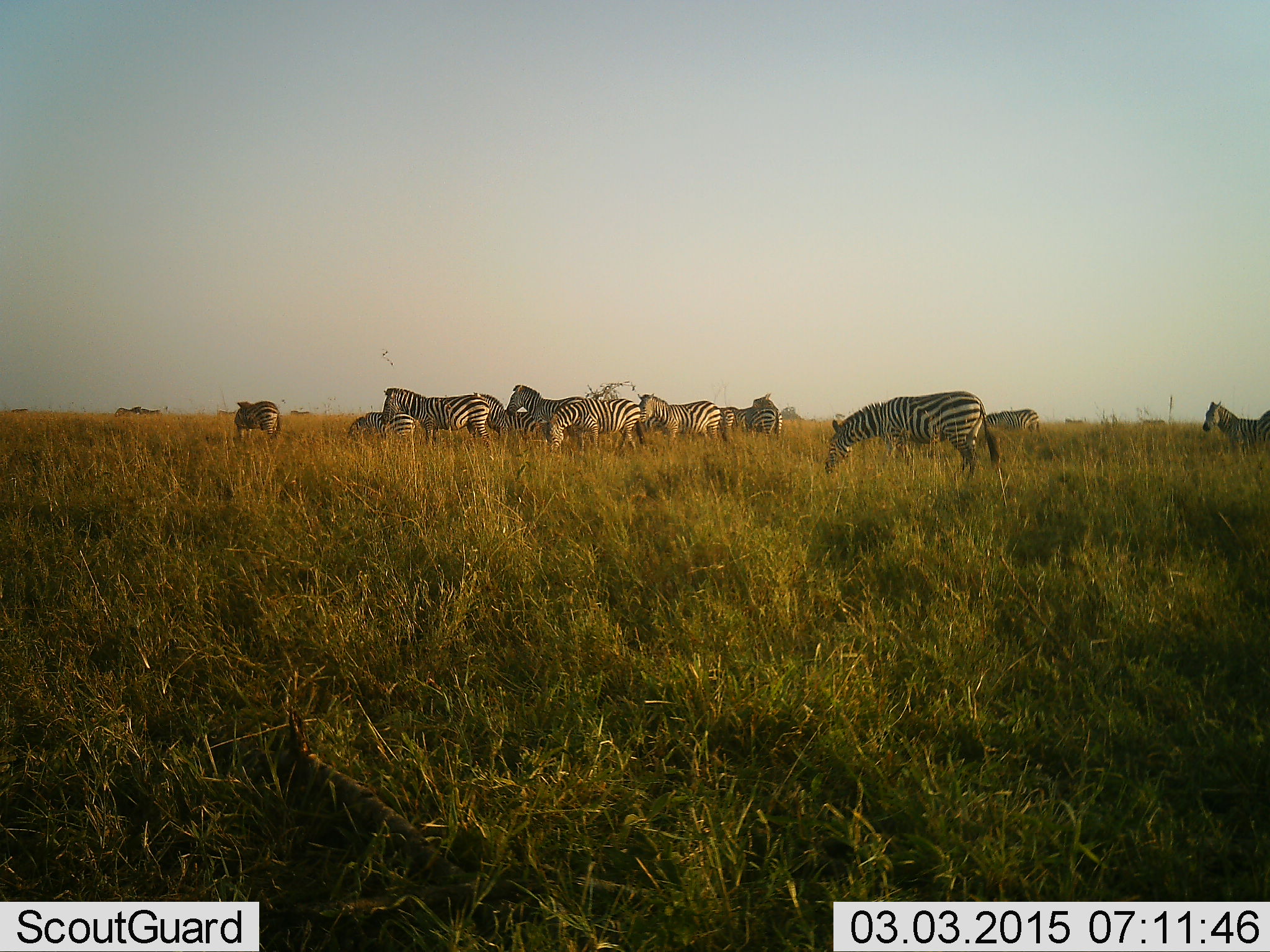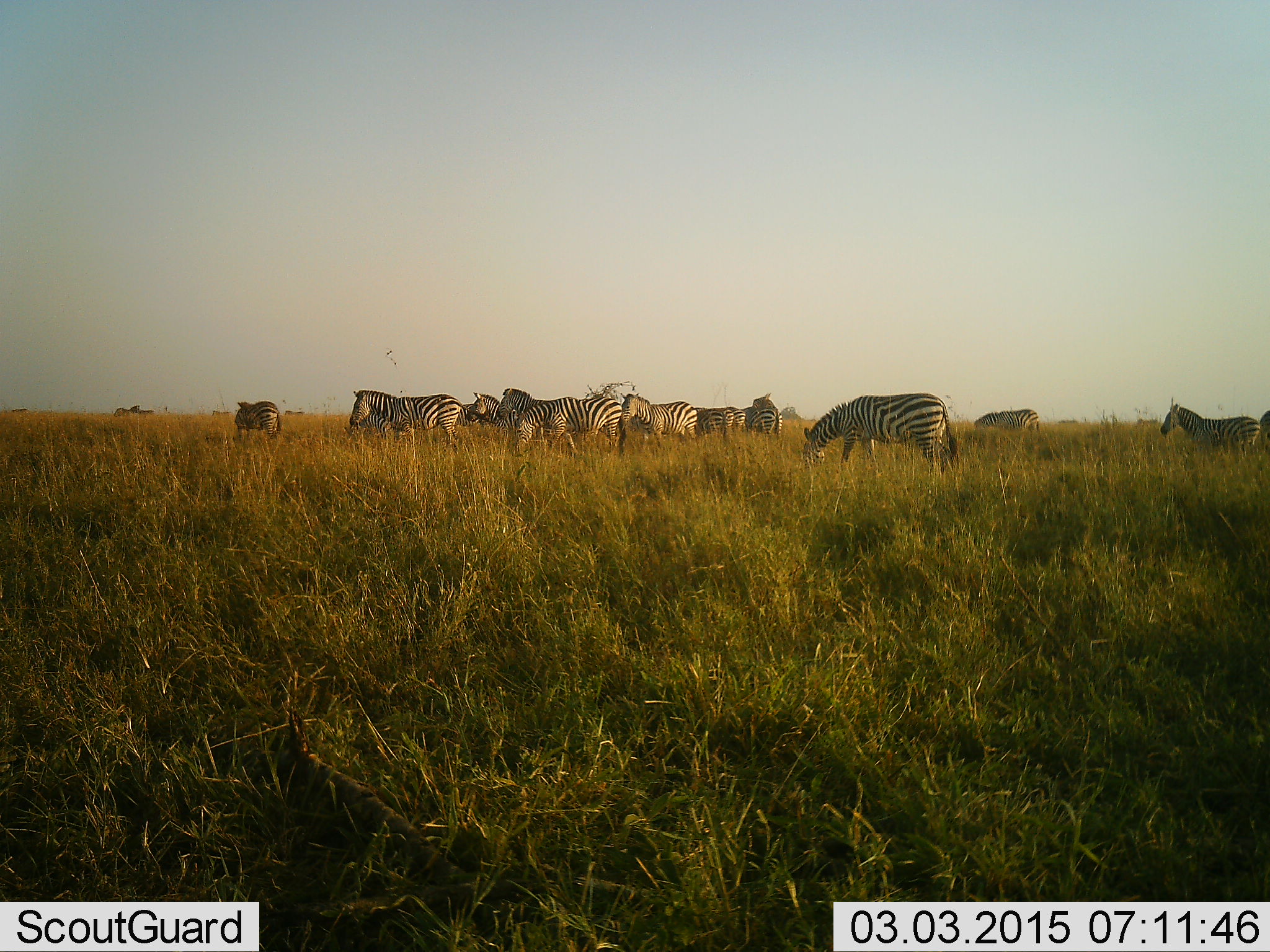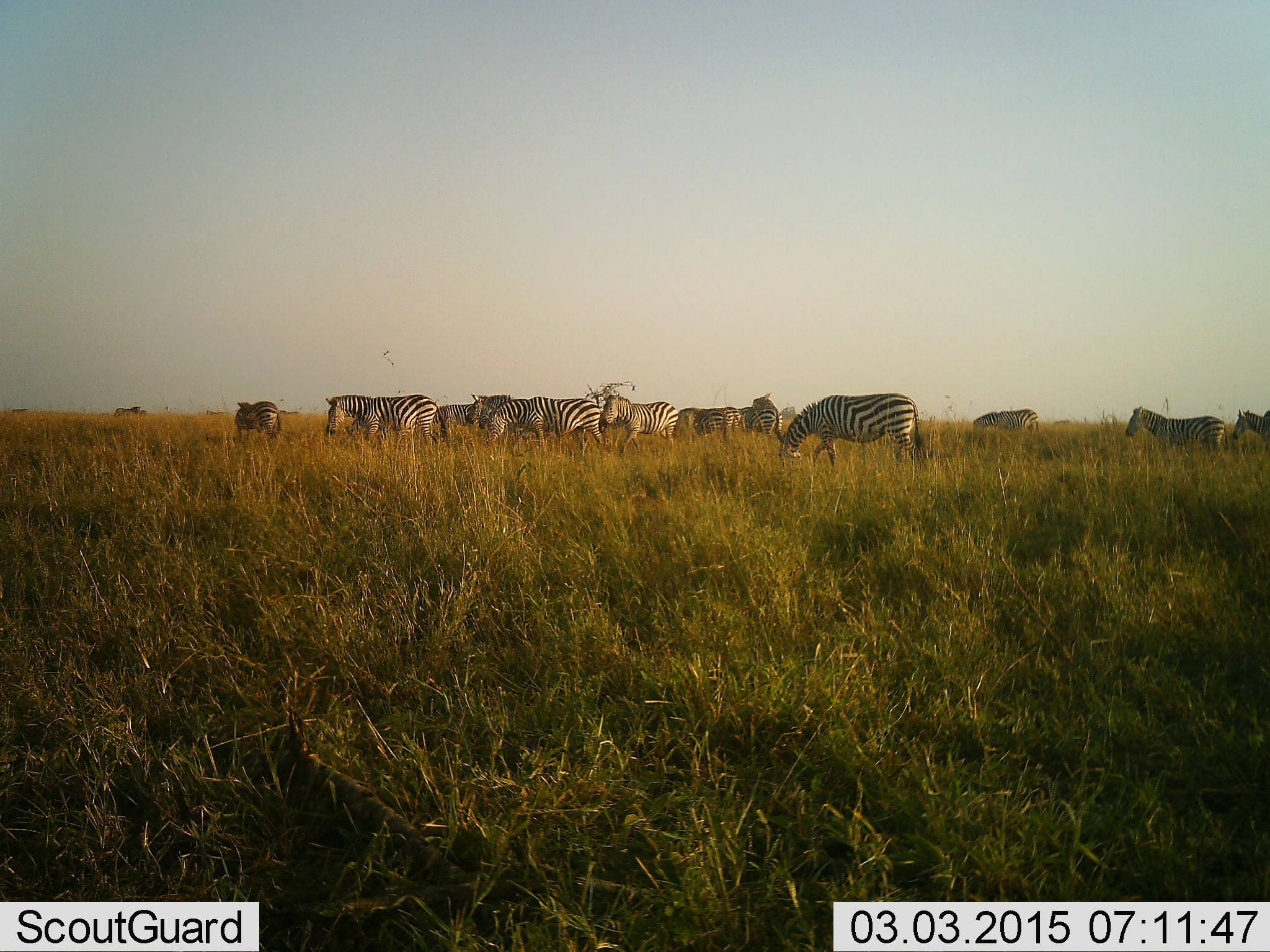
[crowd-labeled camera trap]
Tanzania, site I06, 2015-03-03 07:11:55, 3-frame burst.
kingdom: Animalia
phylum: Chordata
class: Mammalia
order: Perissodactyla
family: Equidae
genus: Equus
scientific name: Equus quagga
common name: plains zebra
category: zebra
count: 11-50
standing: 60%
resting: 0%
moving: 70%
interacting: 10%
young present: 0%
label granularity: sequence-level